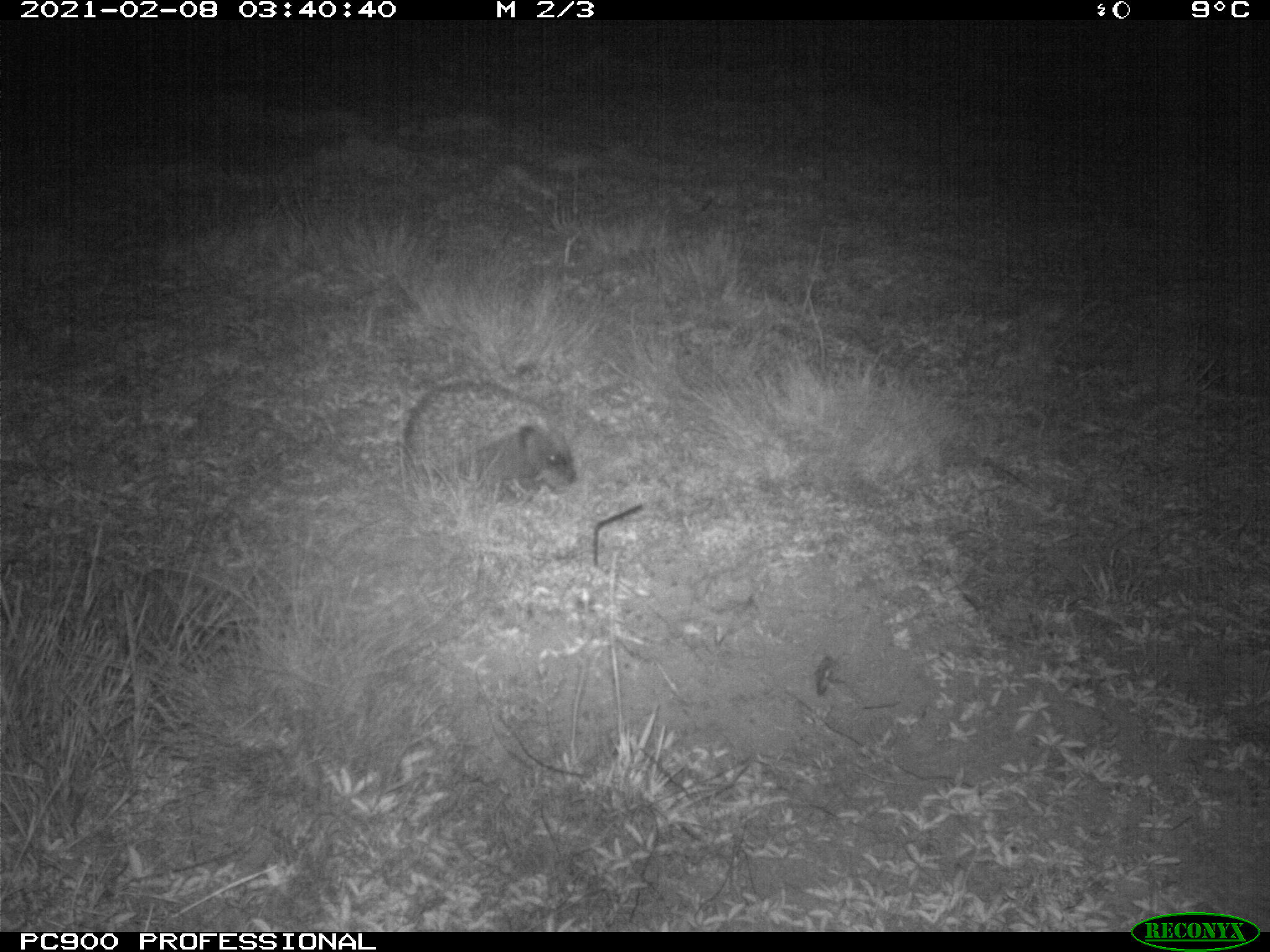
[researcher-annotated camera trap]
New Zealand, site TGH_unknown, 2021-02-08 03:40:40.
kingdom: Animalia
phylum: Chordata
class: Mammalia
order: Eulipotyphla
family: Erinaceidae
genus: Erinaceus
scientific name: Erinaceus europaeus europaeus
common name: european hedgehog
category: hedgehog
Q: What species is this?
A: Hedgehog (european hedgehog) (Erinaceus europaeus europaeus).